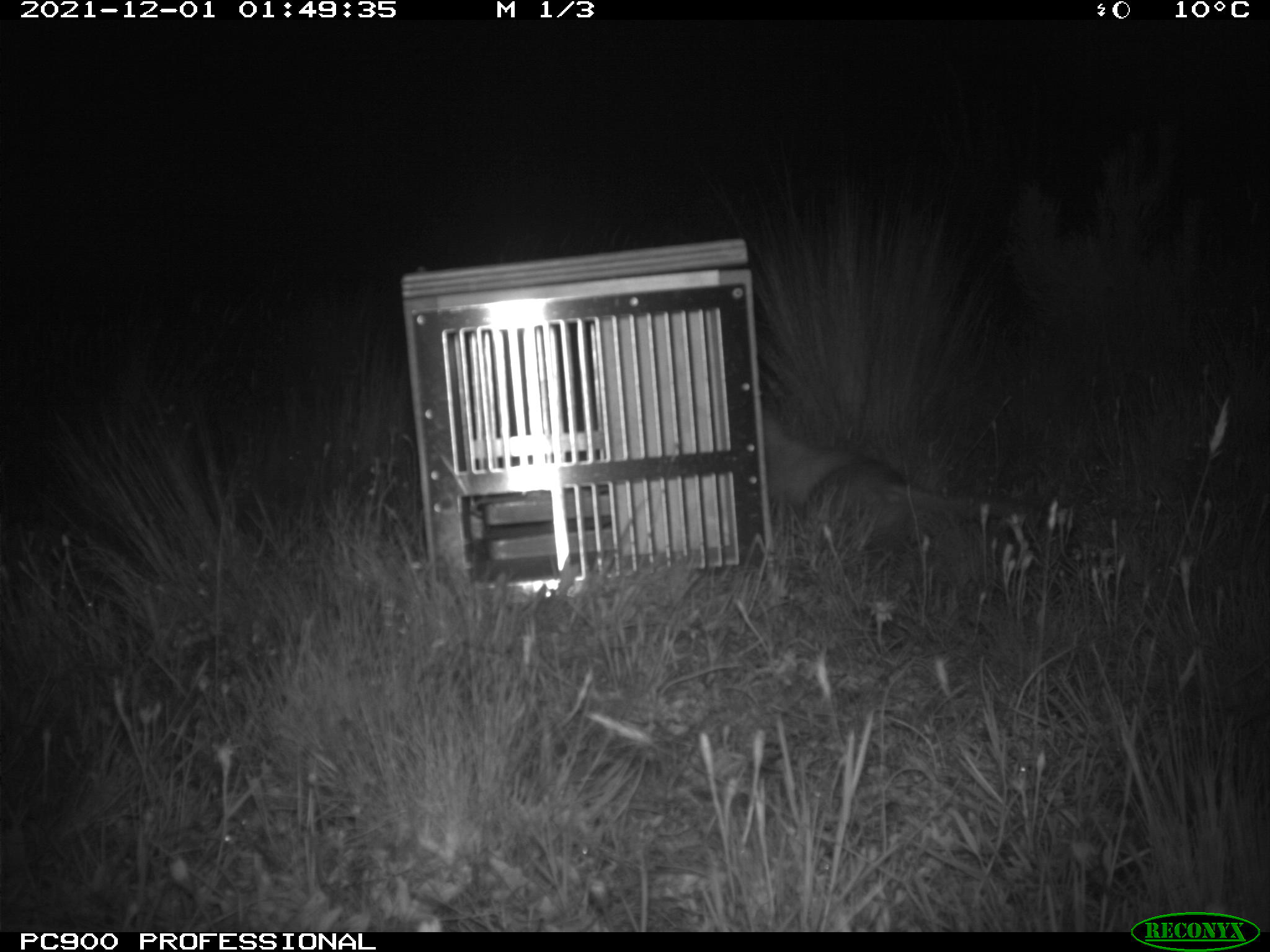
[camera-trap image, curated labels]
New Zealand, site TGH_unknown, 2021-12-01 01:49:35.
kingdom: Animalia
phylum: Chordata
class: Mammalia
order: Carnivora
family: Mustelidae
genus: Mustela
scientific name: Mustela furo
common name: ferret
Ferret (Mustela furo).